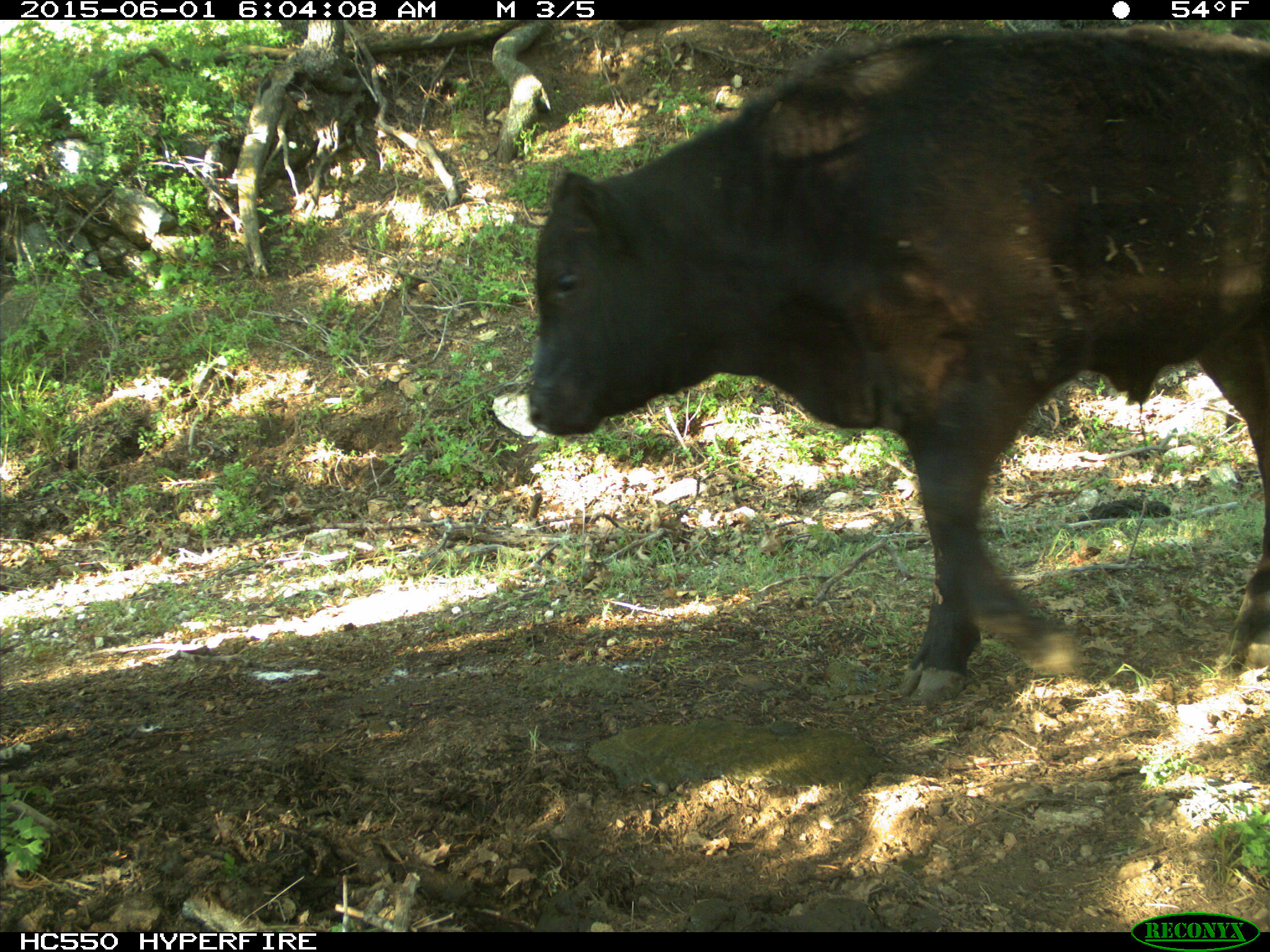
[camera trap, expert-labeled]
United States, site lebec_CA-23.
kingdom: Animalia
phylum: Chordata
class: Mammalia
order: Artiodactyla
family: Bovidae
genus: Bos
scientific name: Bos taurus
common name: domestic cow